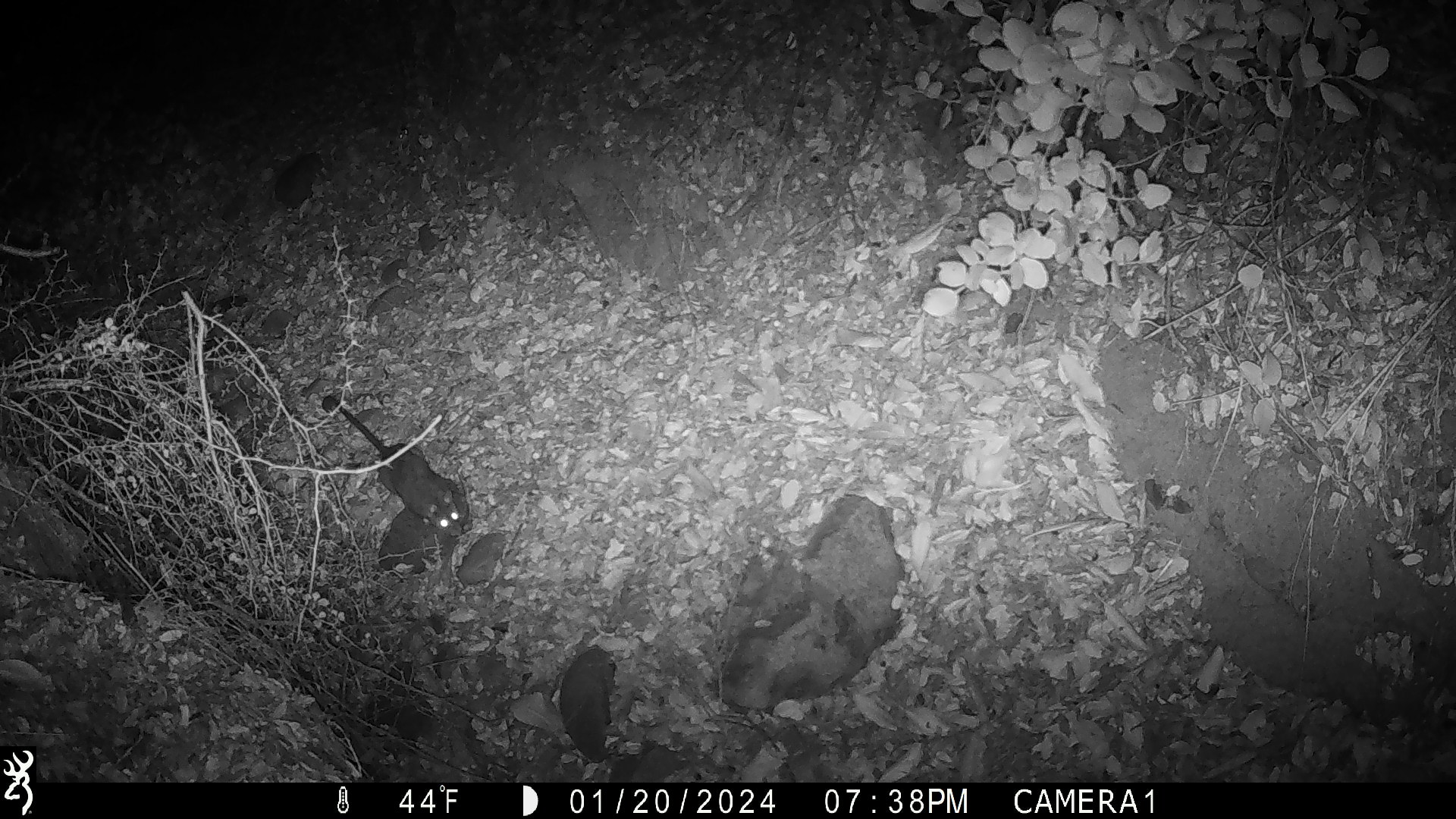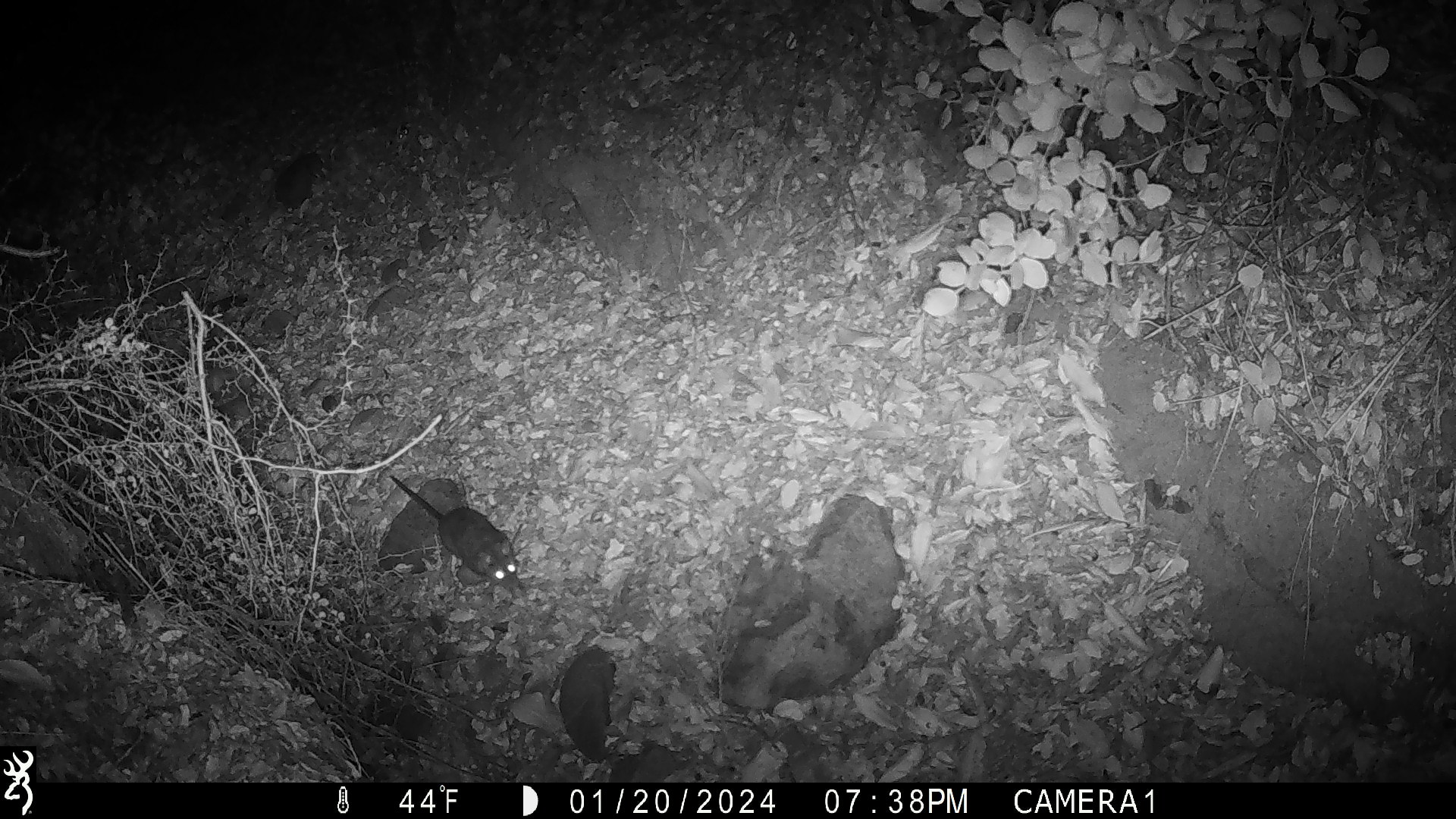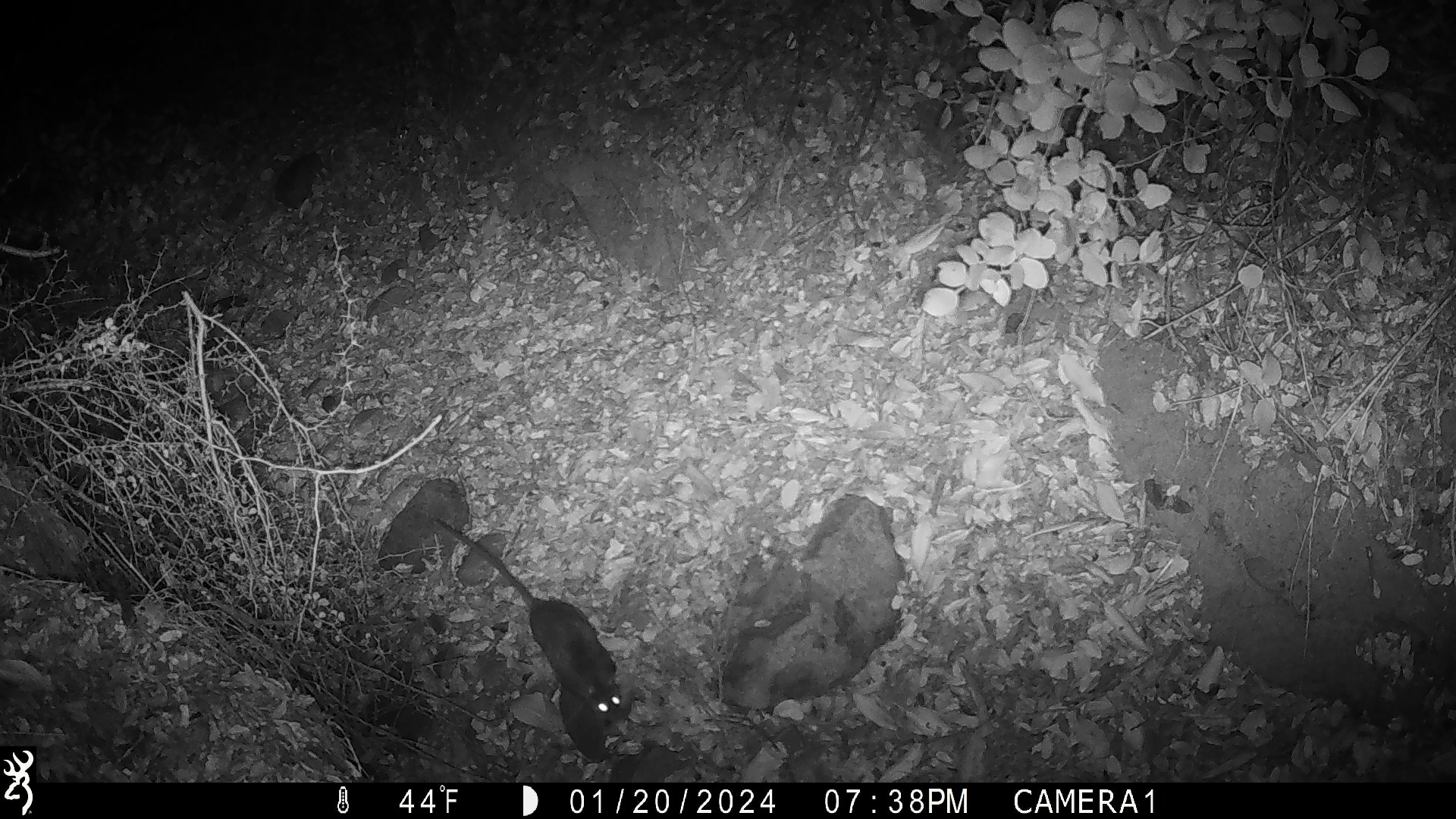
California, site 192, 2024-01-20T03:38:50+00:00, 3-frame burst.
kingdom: Animalia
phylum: Chordata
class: Mammalia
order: Rodentia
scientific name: Rodentia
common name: mouse or rat